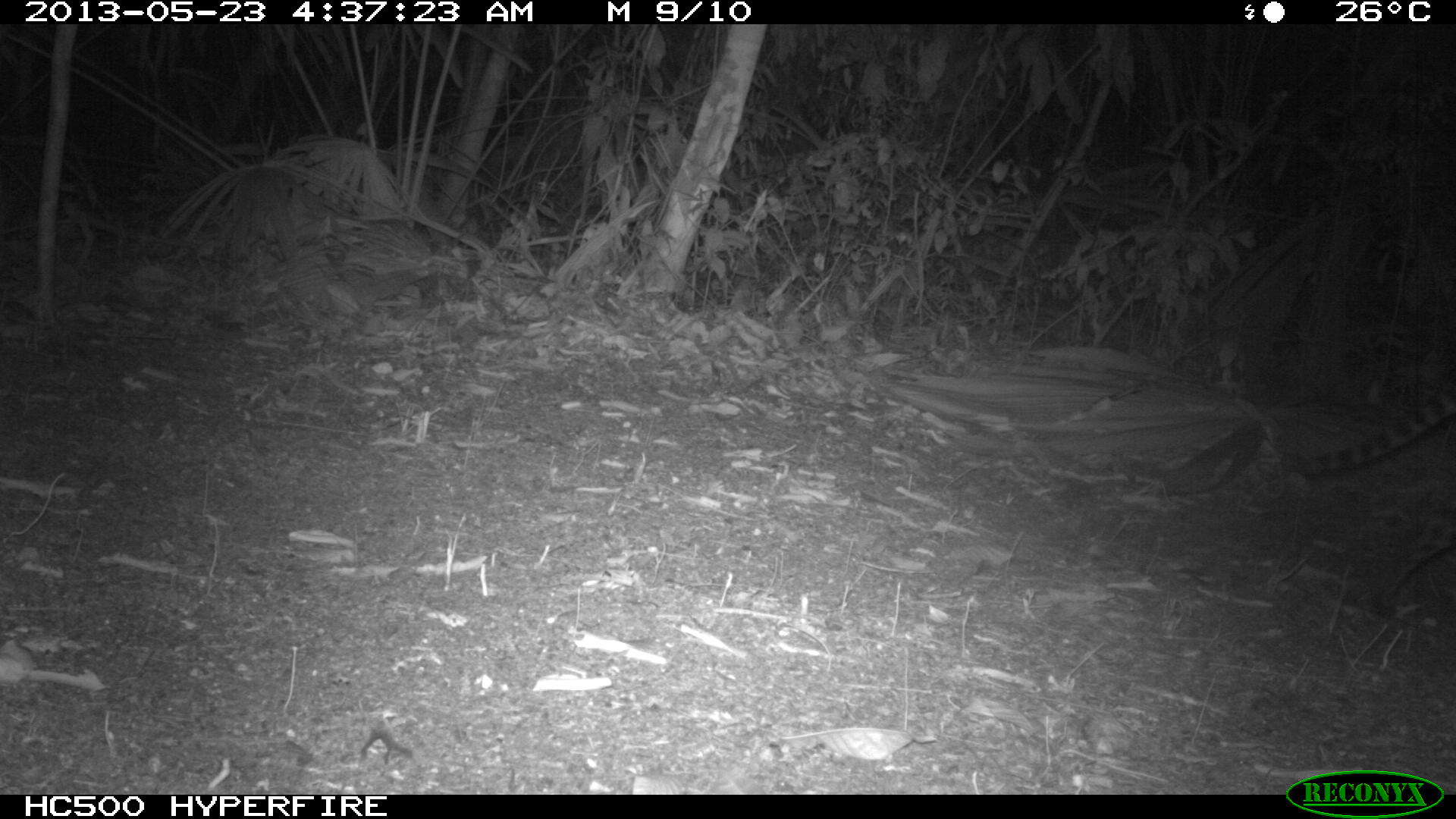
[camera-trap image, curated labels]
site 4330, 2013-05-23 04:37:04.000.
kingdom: Animalia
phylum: Chordata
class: Mammalia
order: Carnivora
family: Felidae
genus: Leopardus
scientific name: Leopardus pardalis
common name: ocelot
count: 1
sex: female